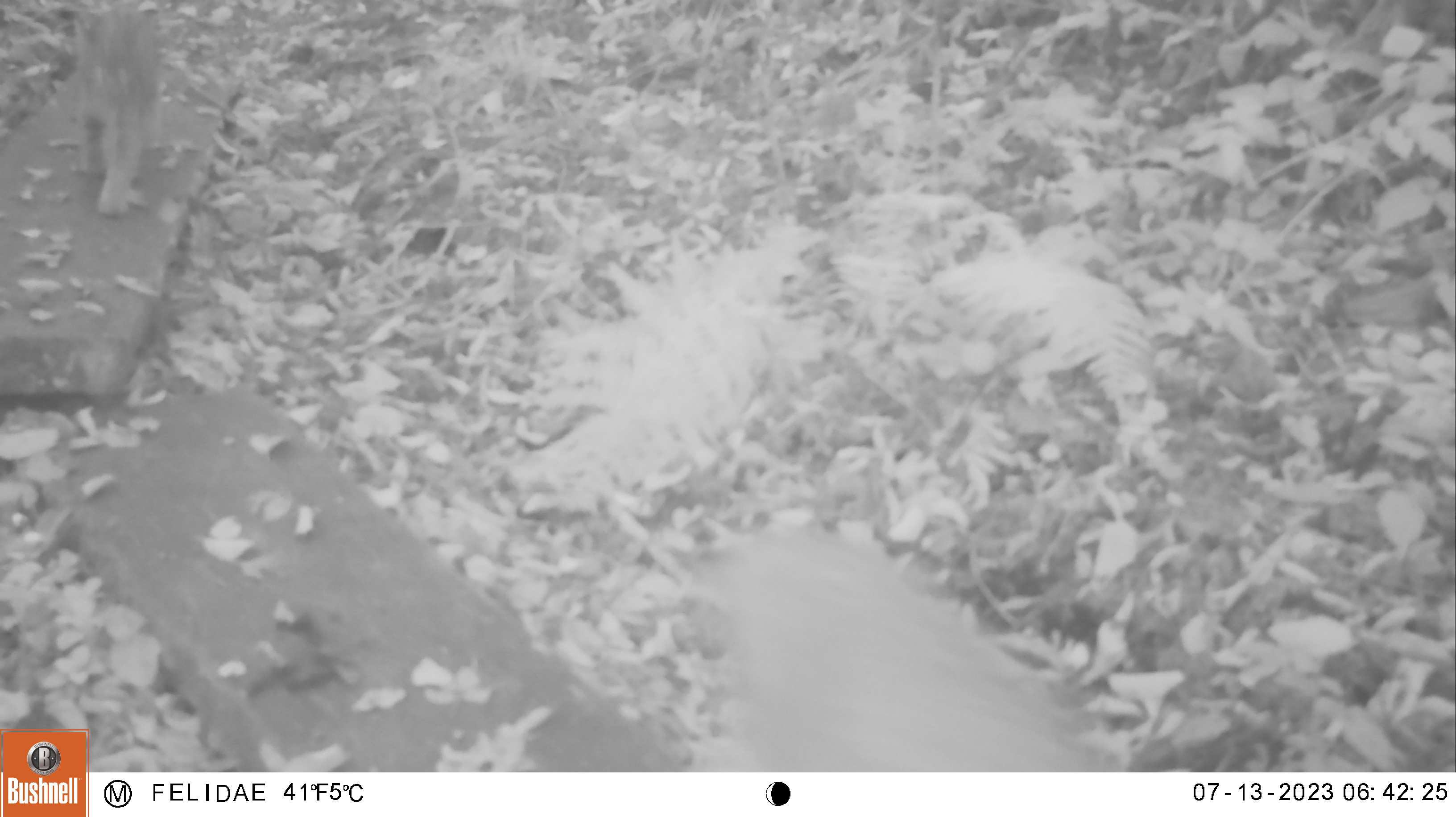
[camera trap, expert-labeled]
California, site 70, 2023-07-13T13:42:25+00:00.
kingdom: Animalia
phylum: Chordata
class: Mammalia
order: Carnivora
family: Felidae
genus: Lynx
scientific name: Lynx rufus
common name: bobcat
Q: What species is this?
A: Bobcat (Lynx rufus).